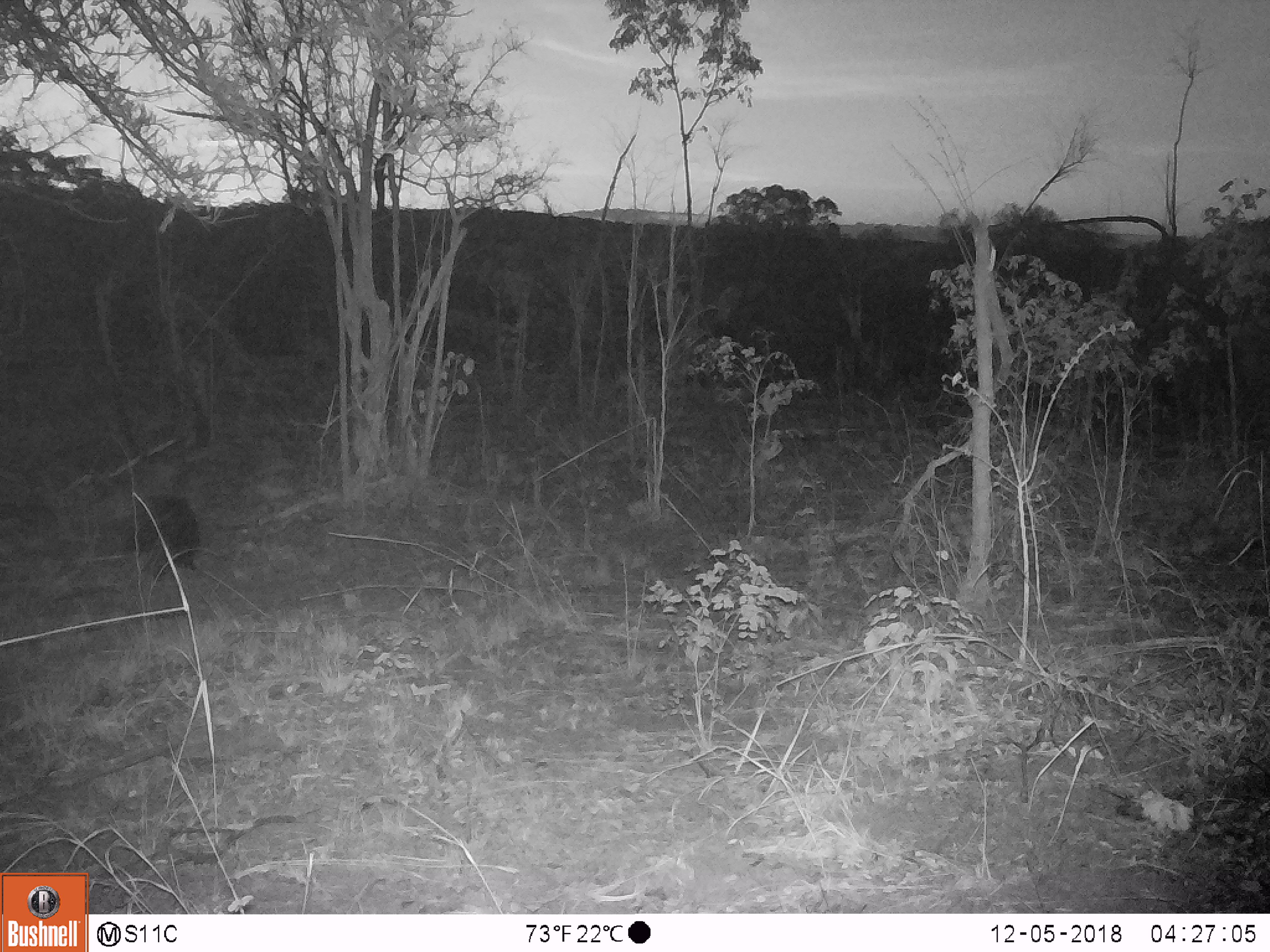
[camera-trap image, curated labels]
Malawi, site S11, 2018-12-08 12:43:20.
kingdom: Animalia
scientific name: Animalia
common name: other animal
Other animal (Animalia), count 1.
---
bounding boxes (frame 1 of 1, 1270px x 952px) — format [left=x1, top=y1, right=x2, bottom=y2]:
other animal: [left=111, top=478, right=204, bottom=586]